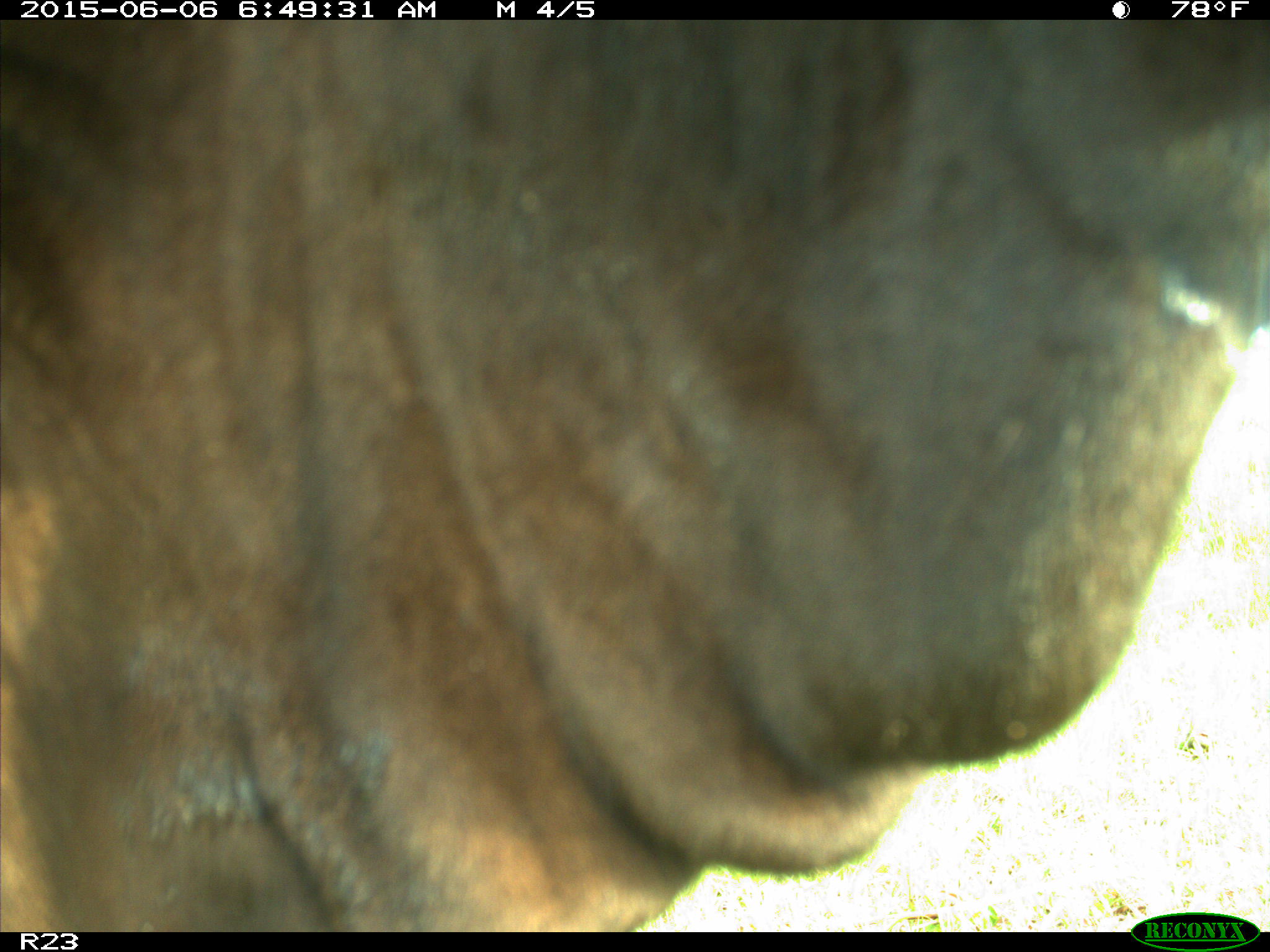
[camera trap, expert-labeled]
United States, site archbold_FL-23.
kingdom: Animalia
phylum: Chordata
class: Mammalia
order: Artiodactyla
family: Bovidae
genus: Bos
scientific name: Bos taurus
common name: domestic cow